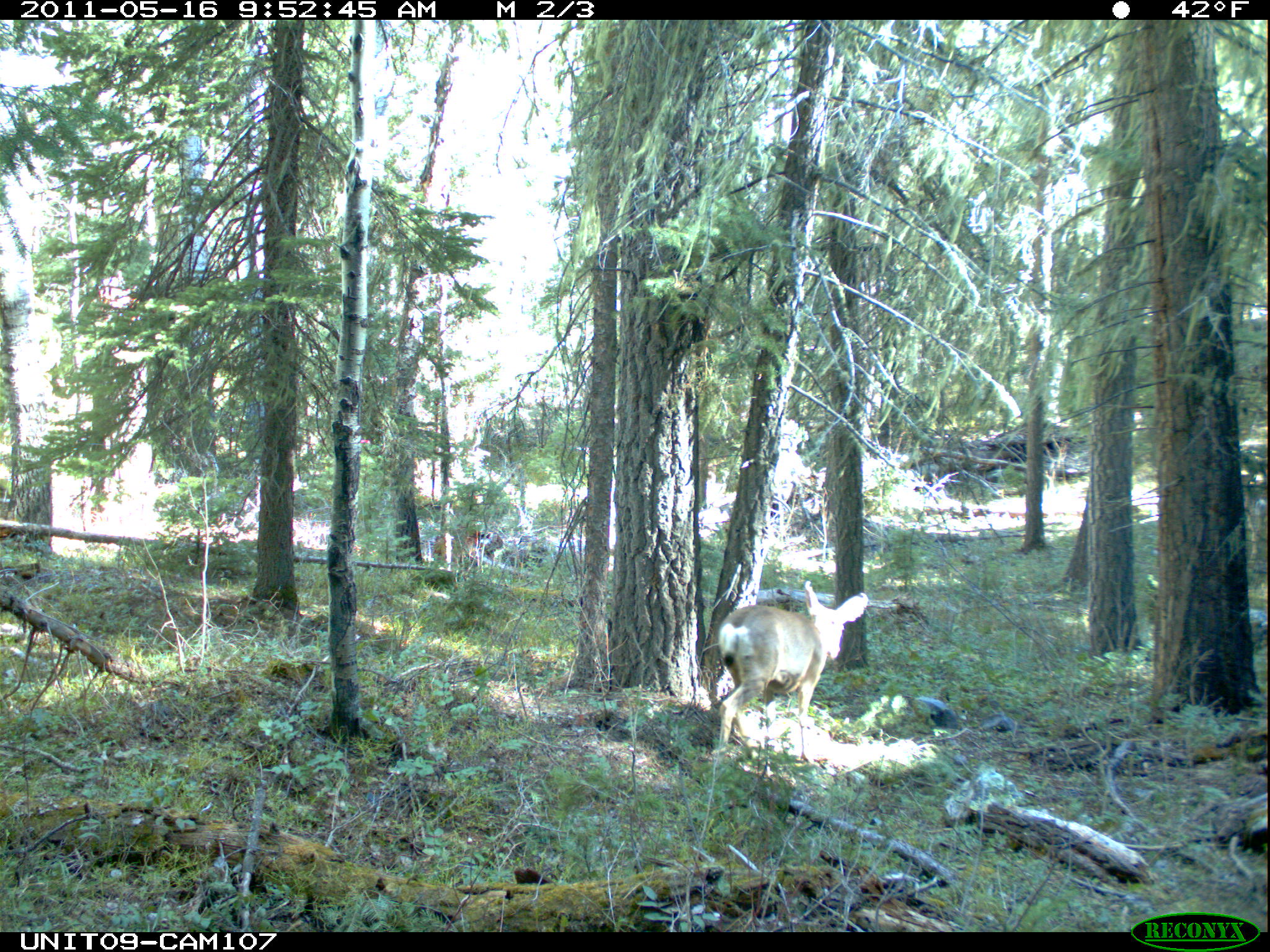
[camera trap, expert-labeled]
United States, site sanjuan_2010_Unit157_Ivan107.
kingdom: Animalia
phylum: Chordata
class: Mammalia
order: Artiodactyla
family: Cervidae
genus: Odocoileus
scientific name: Odocoileus hemionus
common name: mule deer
Odocoileus hemionus (mule deer).